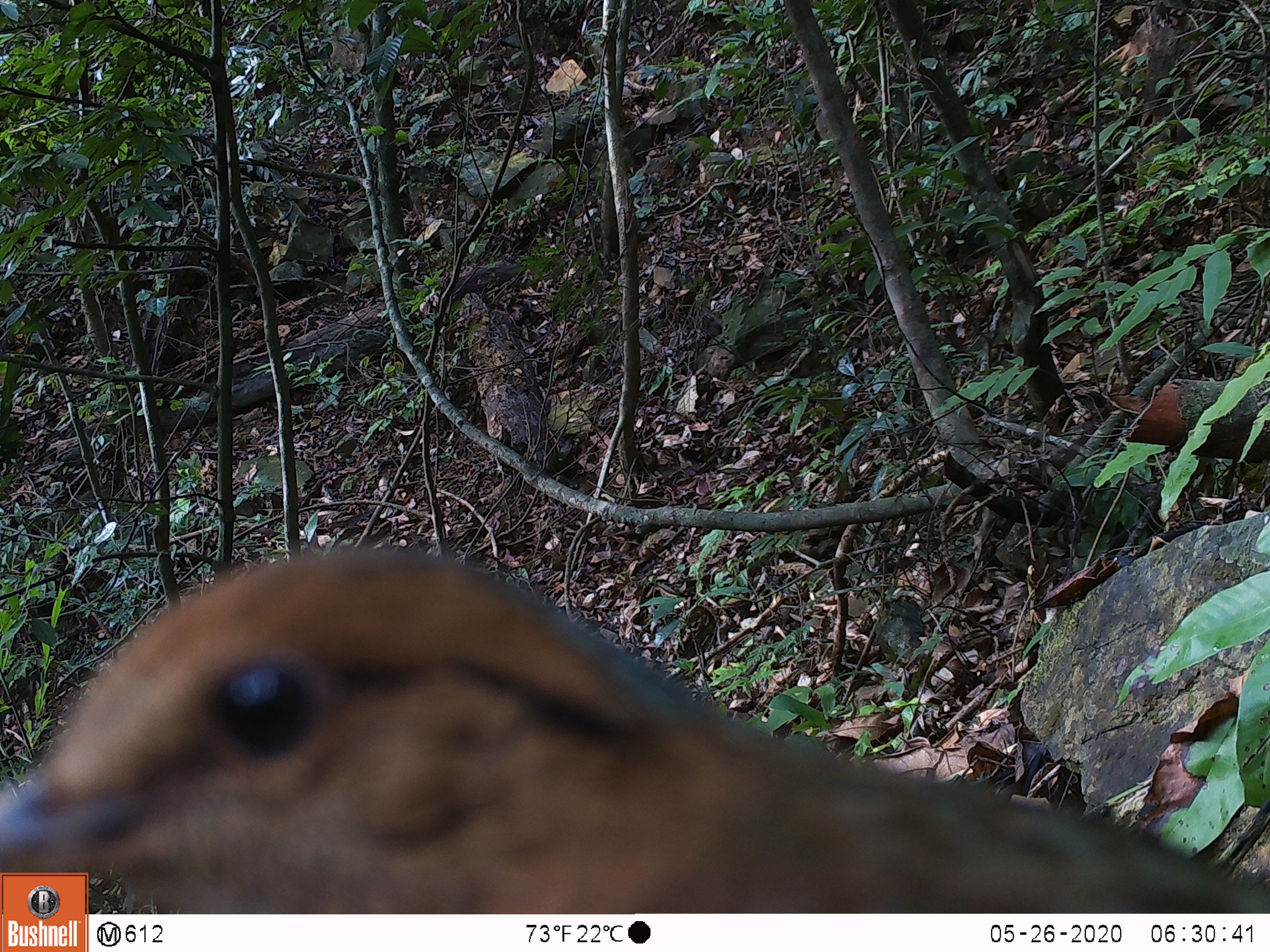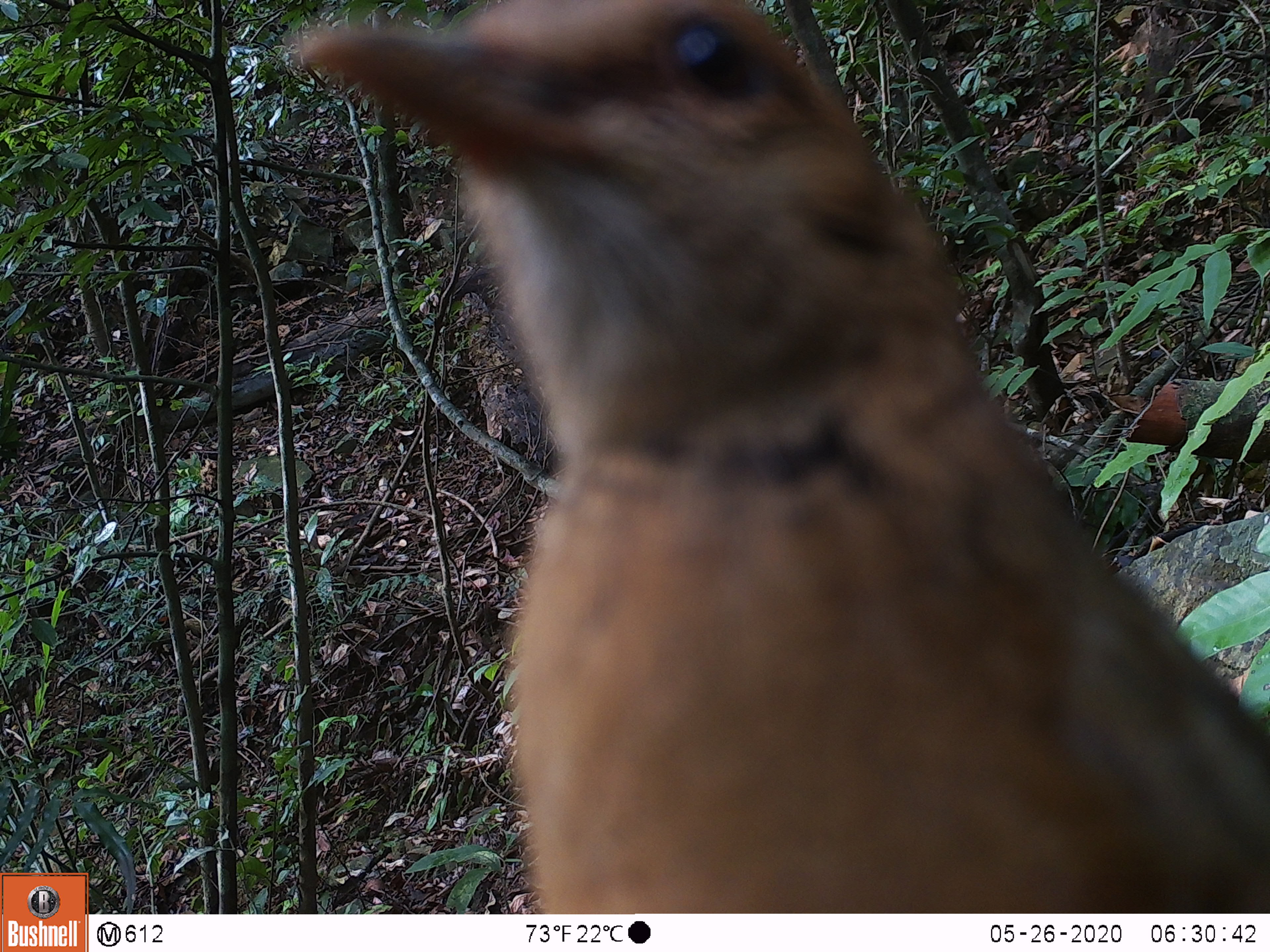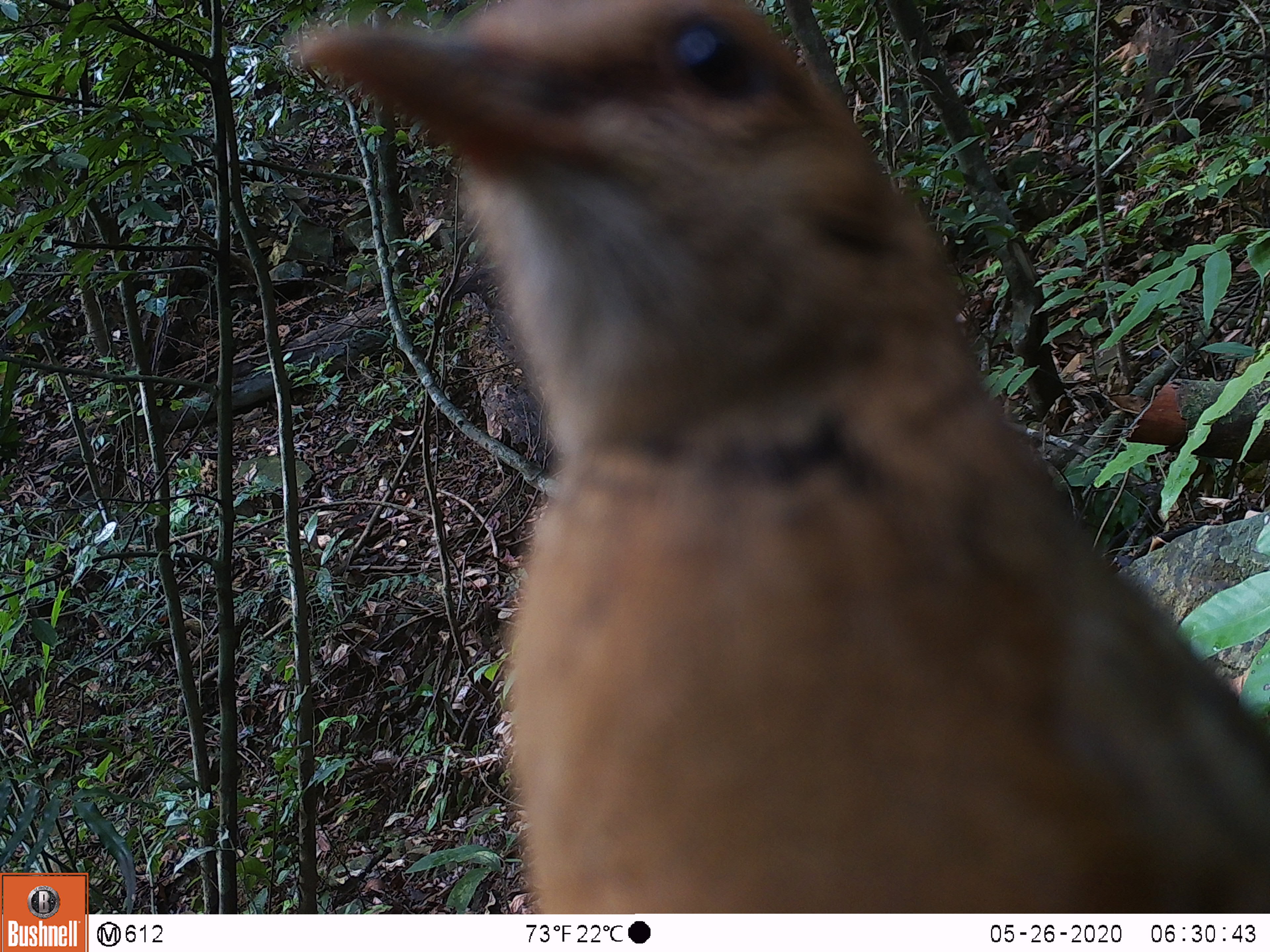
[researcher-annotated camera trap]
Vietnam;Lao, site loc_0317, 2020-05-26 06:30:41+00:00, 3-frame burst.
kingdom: Animalia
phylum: Chordata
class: Aves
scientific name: Aves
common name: bird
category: unidentified bird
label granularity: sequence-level